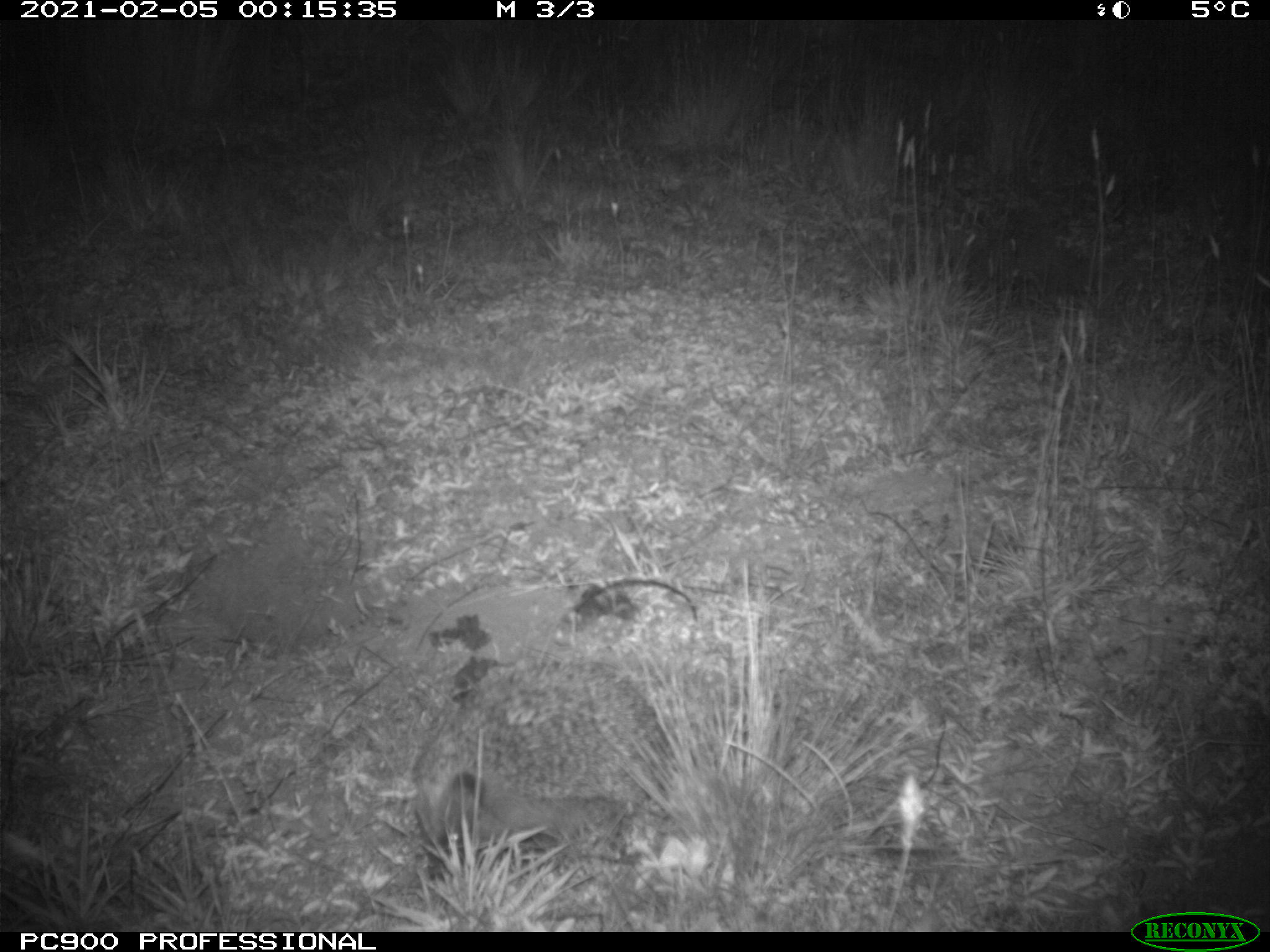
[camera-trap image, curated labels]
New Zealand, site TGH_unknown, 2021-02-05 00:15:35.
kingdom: Animalia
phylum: Chordata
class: Mammalia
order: Eulipotyphla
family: Erinaceidae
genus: Erinaceus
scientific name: Erinaceus europaeus europaeus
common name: european hedgehog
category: hedgehog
Hedgehog (european hedgehog) (Erinaceus europaeus europaeus).